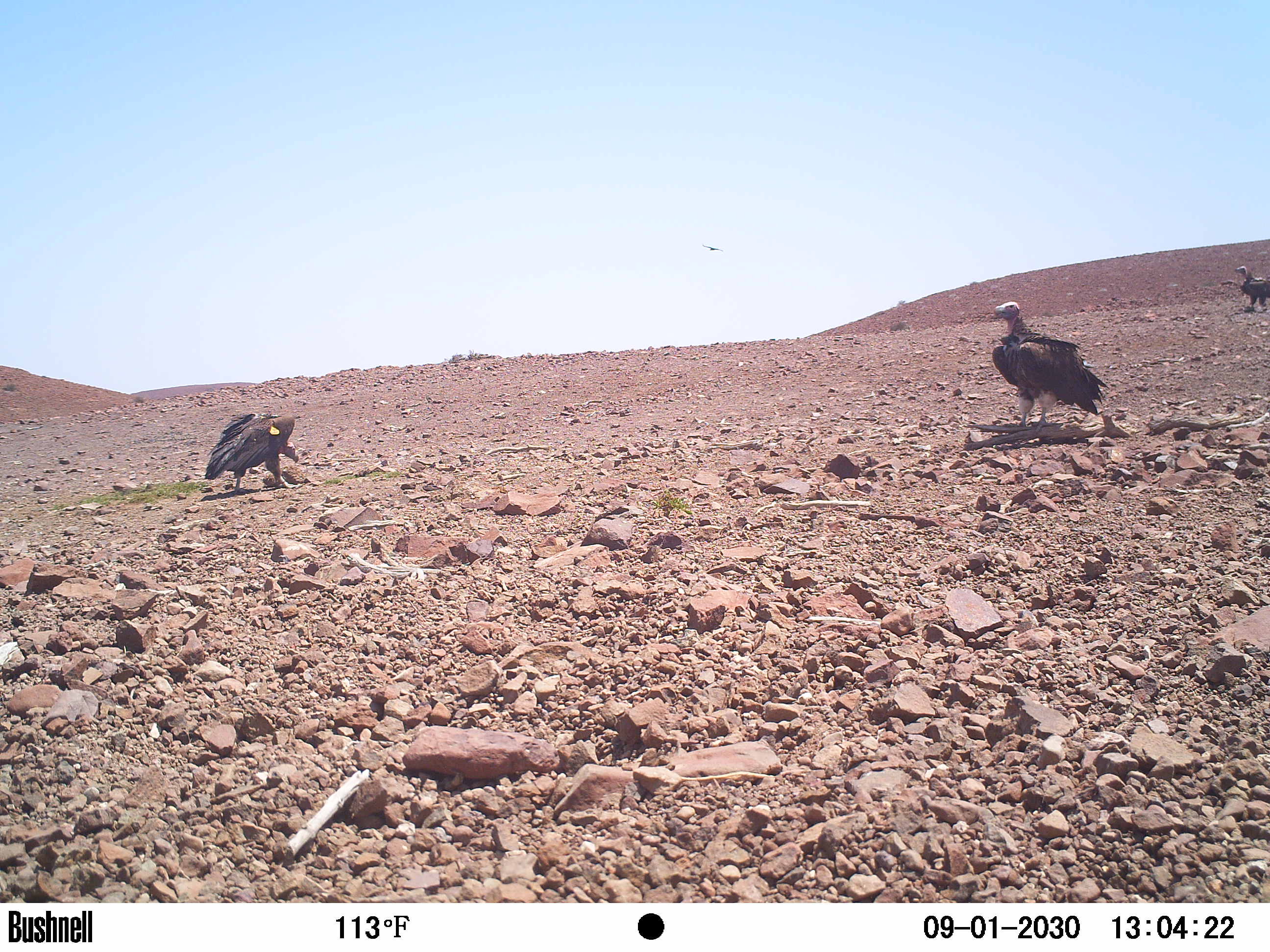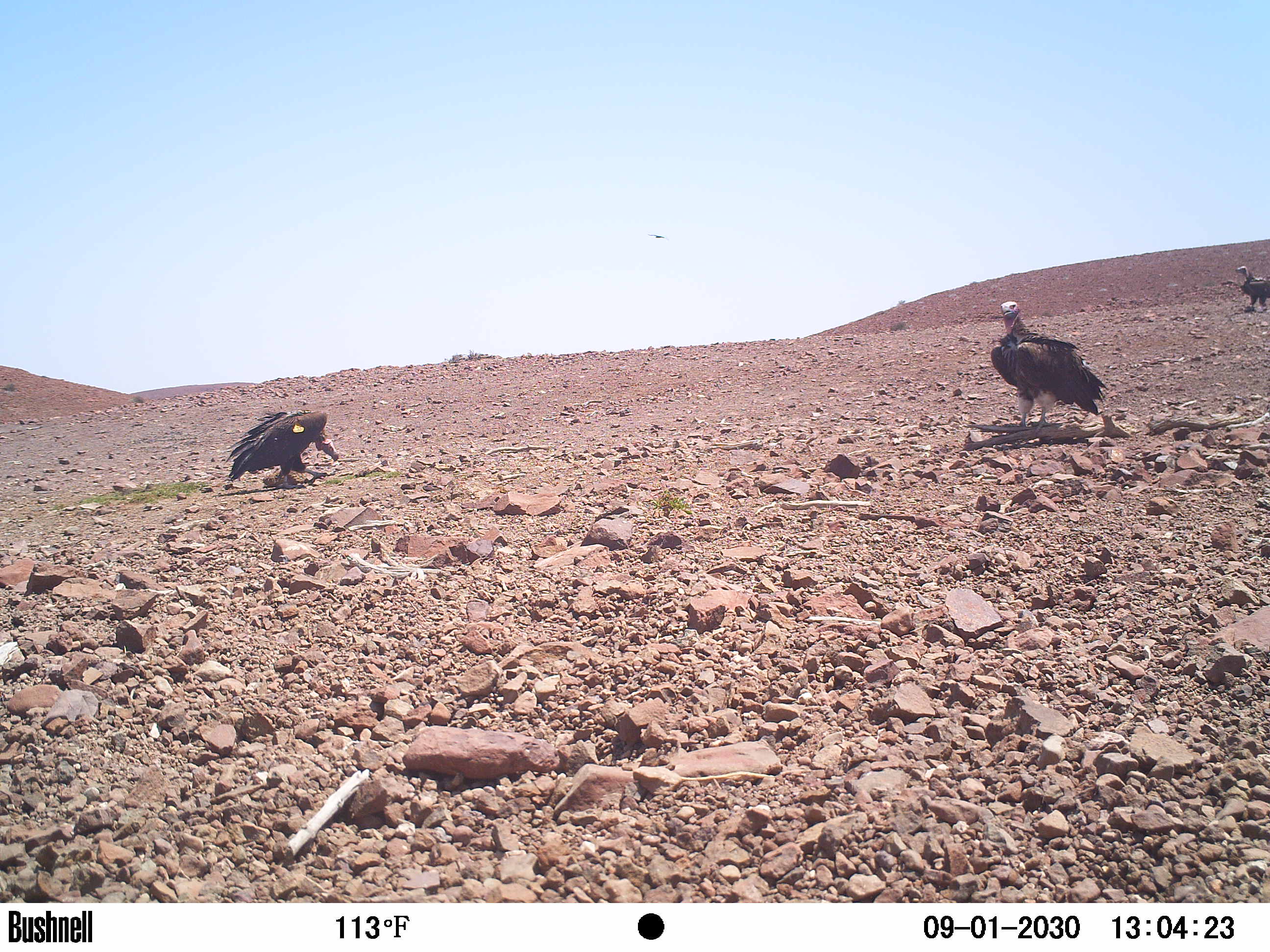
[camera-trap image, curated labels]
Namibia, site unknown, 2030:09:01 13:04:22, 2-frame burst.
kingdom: Animalia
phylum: Chordata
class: Aves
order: Accipitriformes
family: Accipitridae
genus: Torgos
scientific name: Torgos tracheliotos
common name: lappet-faced vulture